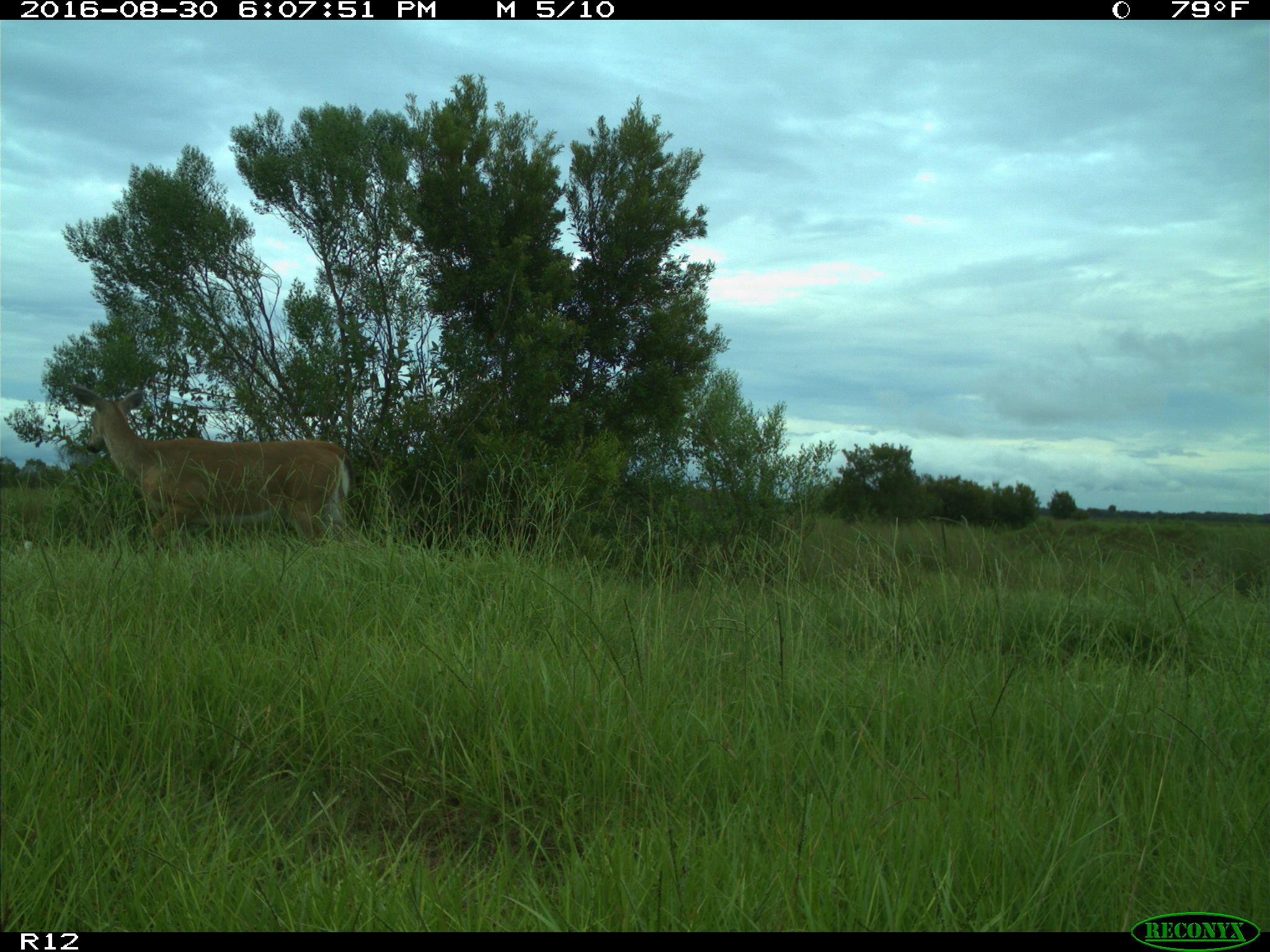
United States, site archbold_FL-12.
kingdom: Animalia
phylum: Chordata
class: Mammalia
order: Artiodactyla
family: Cervidae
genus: Odocoileus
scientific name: Odocoileus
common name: deer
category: unidentified deer